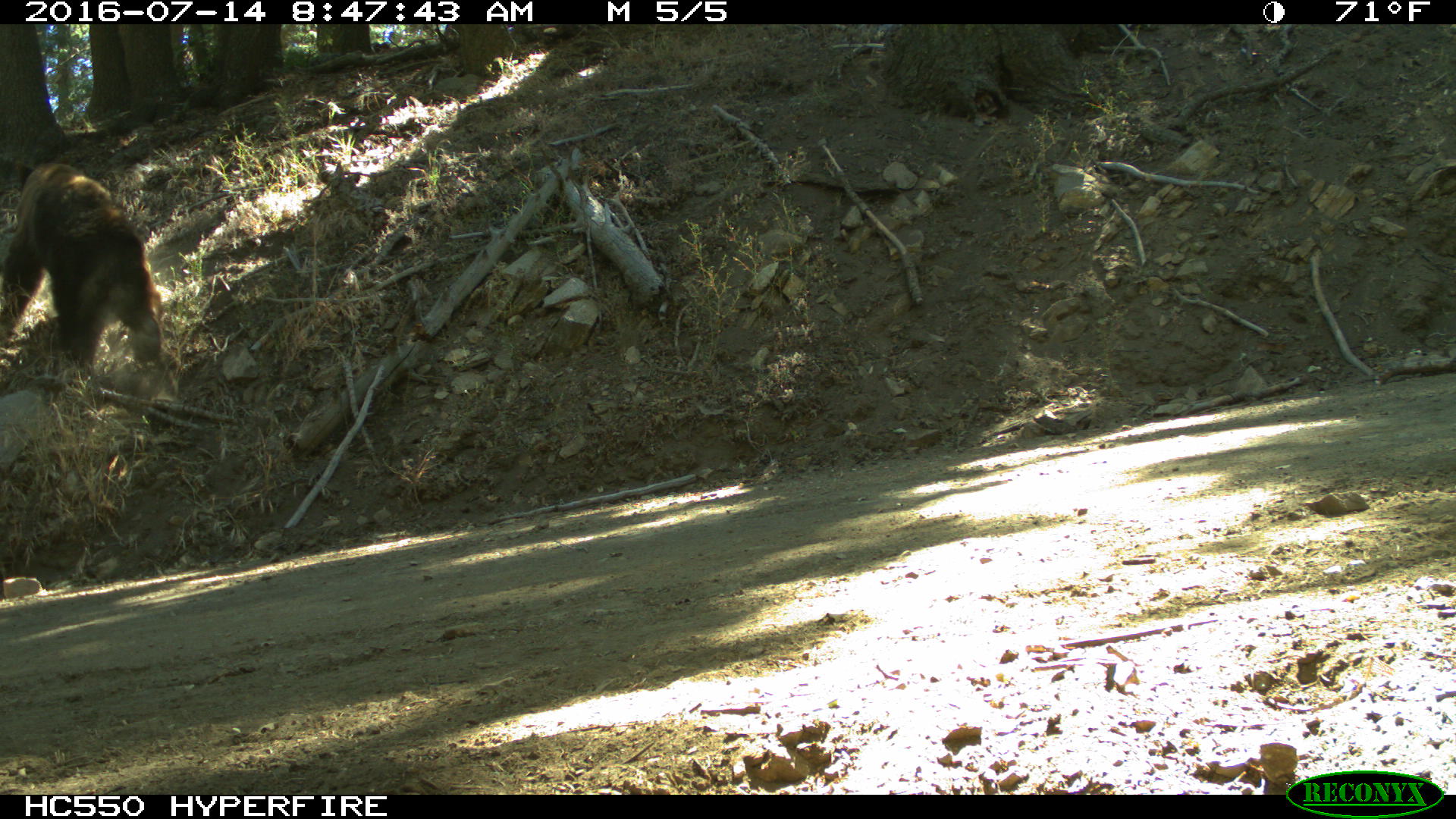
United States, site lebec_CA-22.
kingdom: Animalia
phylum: Chordata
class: Mammalia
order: Carnivora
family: Ursidae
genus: Ursus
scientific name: Ursus americanus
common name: american black bear